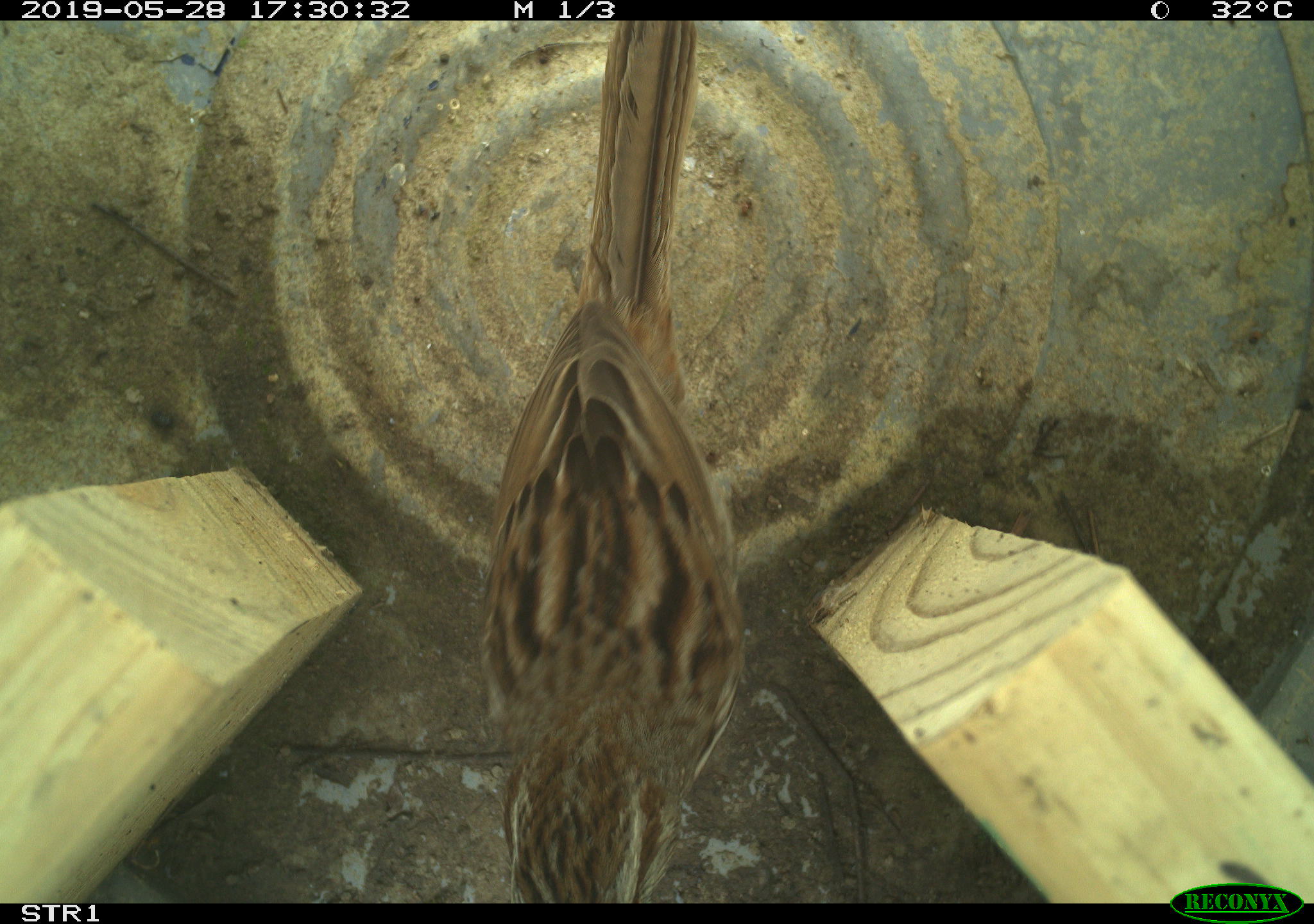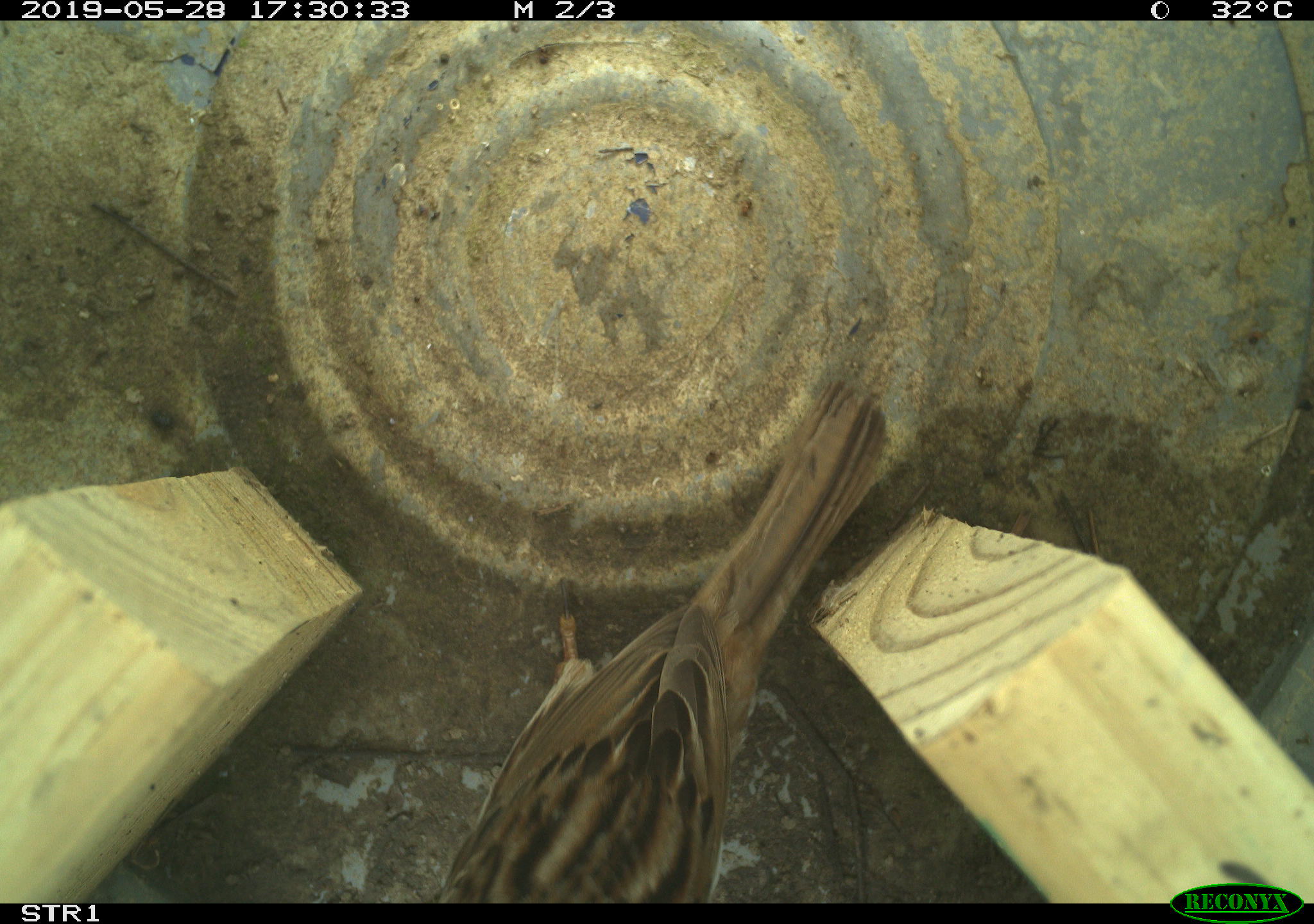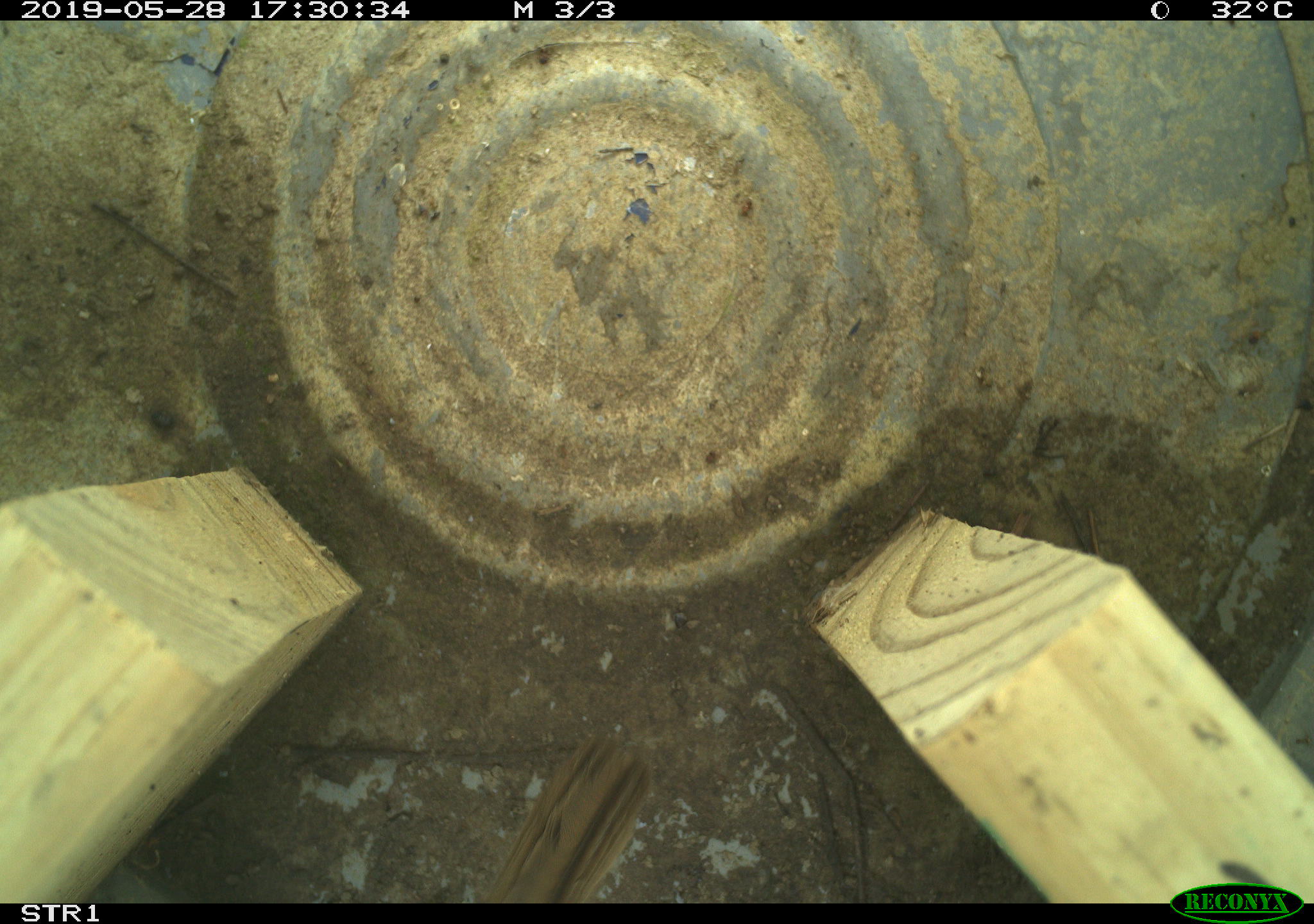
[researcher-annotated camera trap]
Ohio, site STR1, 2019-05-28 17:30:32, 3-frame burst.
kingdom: Animalia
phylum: Chordata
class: Aves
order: Passeriformes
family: Passerellidae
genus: Melospiza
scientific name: Melospiza melodia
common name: song sparrow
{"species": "song sparrow (Melospiza melodia)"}